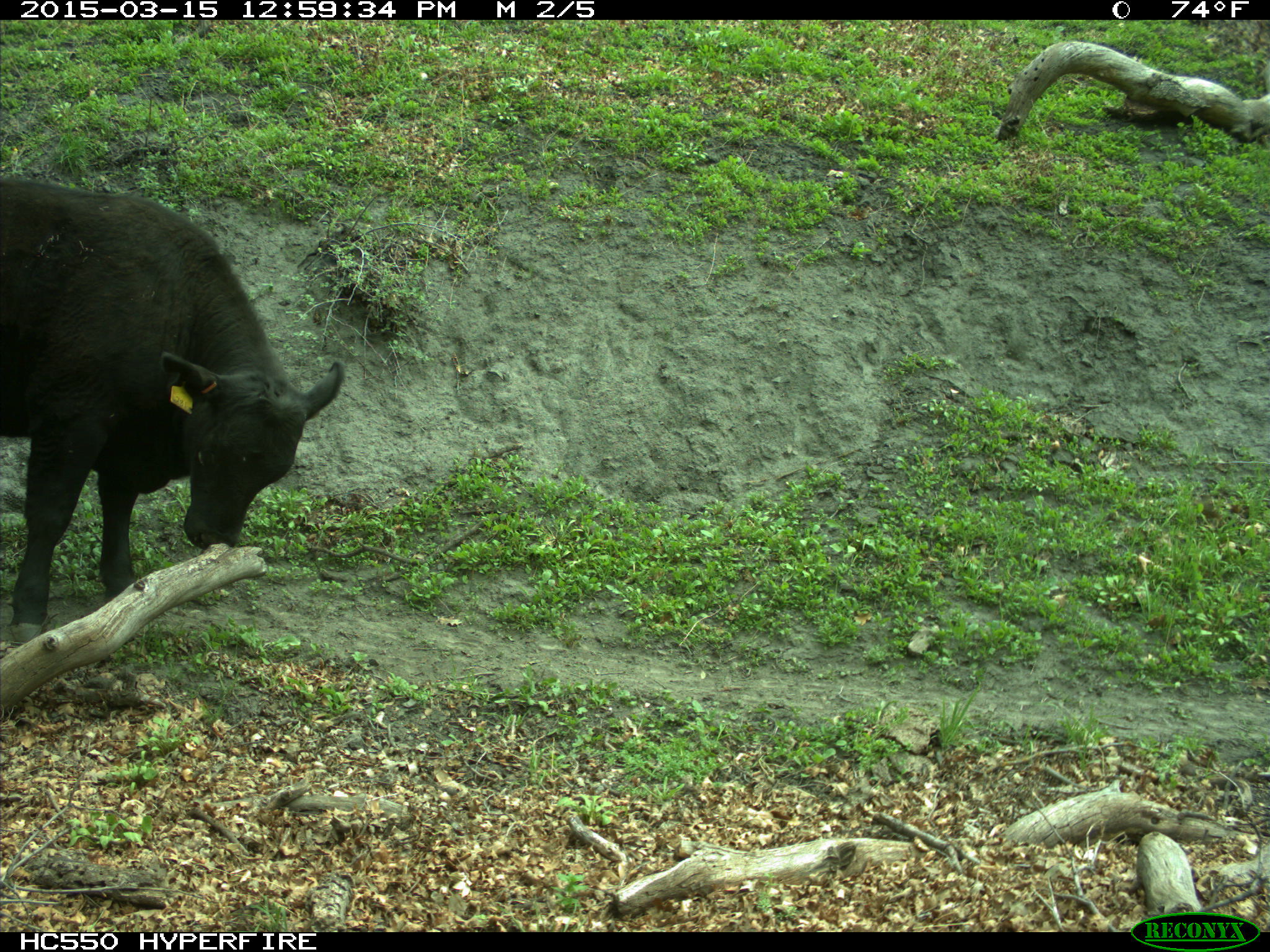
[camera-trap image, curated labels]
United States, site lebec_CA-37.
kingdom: Animalia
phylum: Chordata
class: Mammalia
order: Artiodactyla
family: Bovidae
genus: Bos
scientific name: Bos taurus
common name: domestic cow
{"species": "Bos taurus (domestic cow)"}